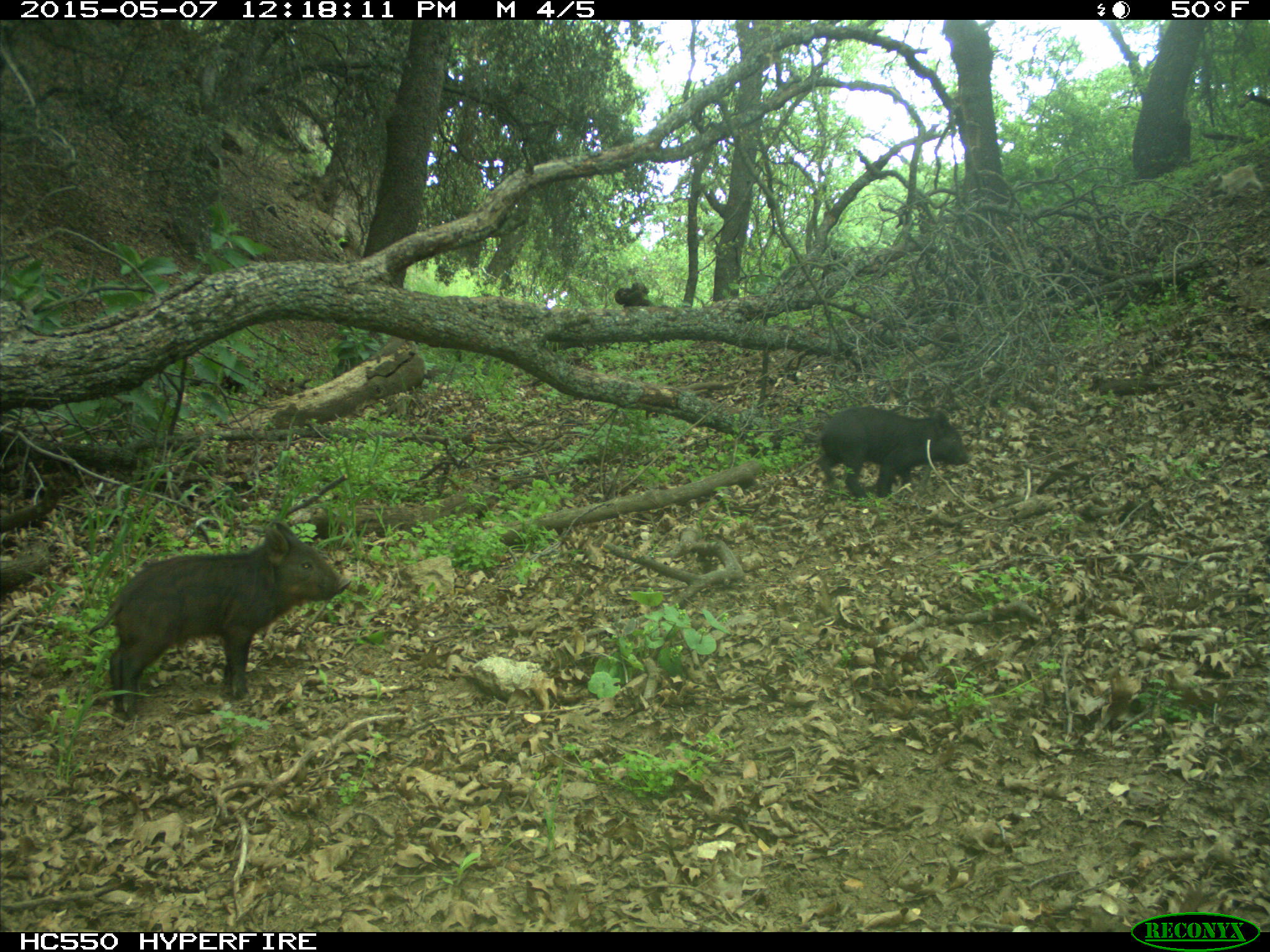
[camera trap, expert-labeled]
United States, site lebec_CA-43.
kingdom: Animalia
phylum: Chordata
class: Mammalia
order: Artiodactyla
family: Suidae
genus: Sus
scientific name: Sus scrofa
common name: wild boar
Sus scrofa (wild boar).